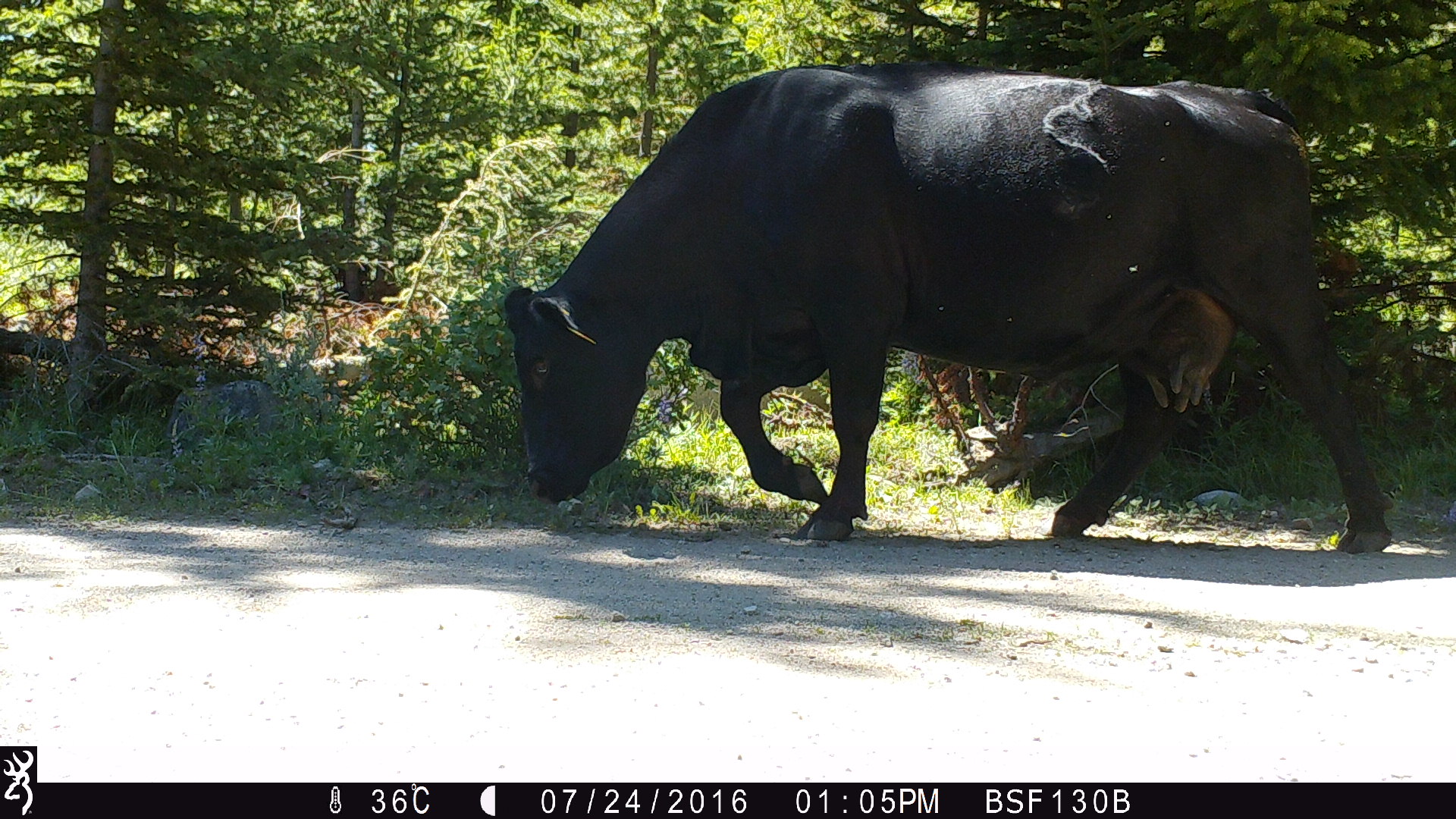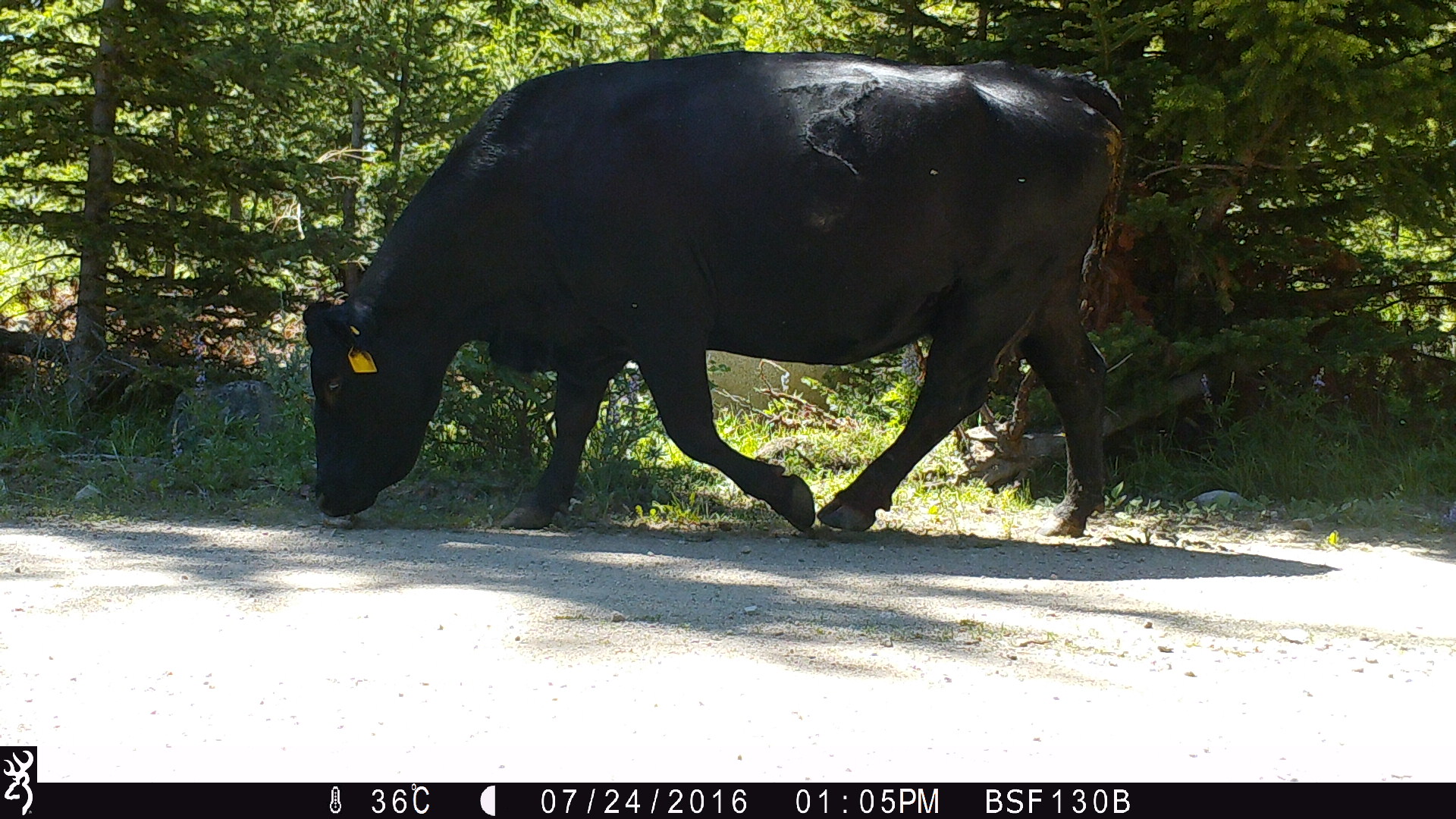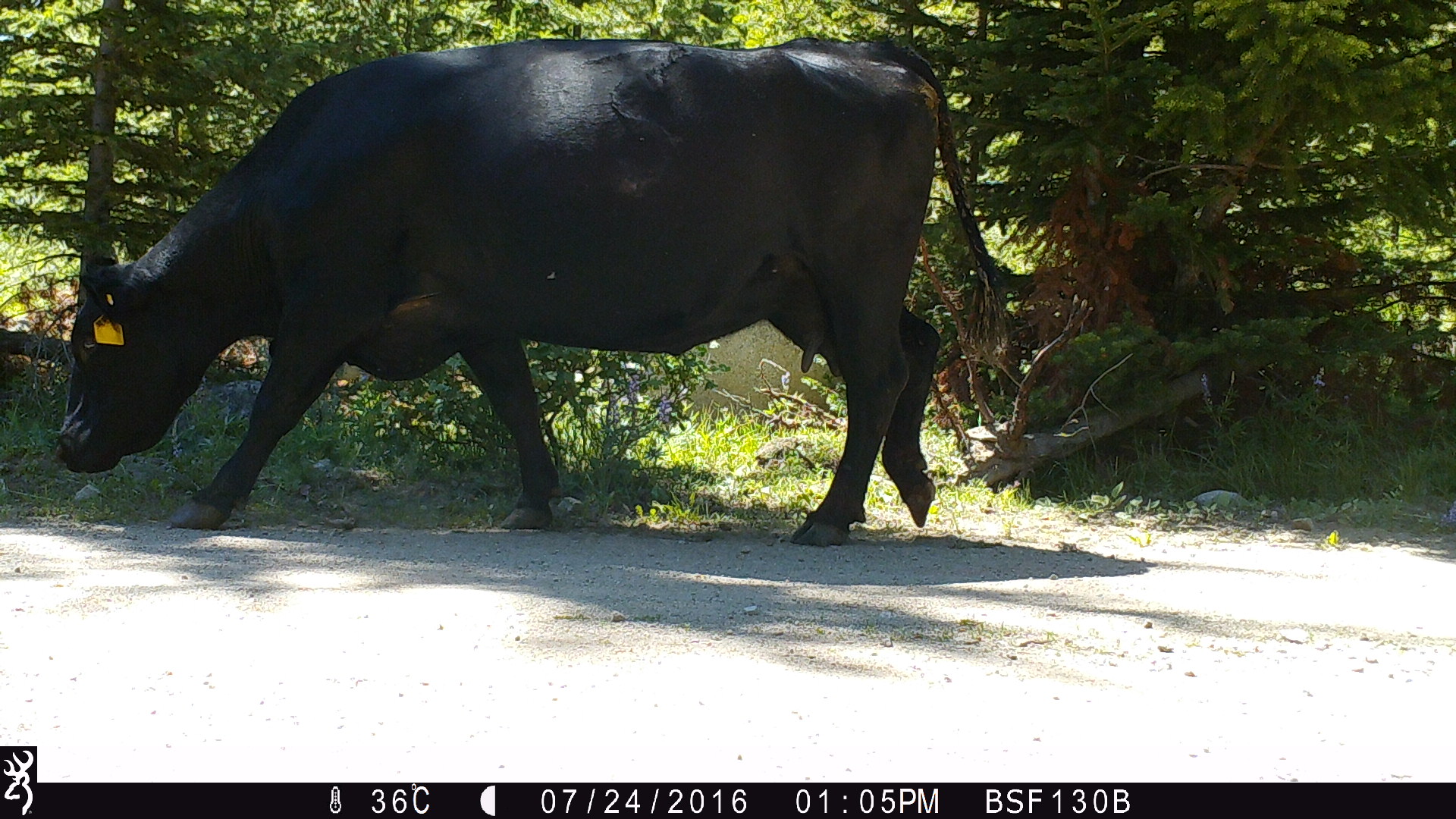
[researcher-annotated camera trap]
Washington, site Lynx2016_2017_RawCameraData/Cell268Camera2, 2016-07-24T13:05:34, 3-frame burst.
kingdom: Animalia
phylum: Chordata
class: Mammalia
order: Artiodactyla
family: Bovidae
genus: Bos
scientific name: Bos taurus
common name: domestic cattle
Domestic cattle (Bos taurus). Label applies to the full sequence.